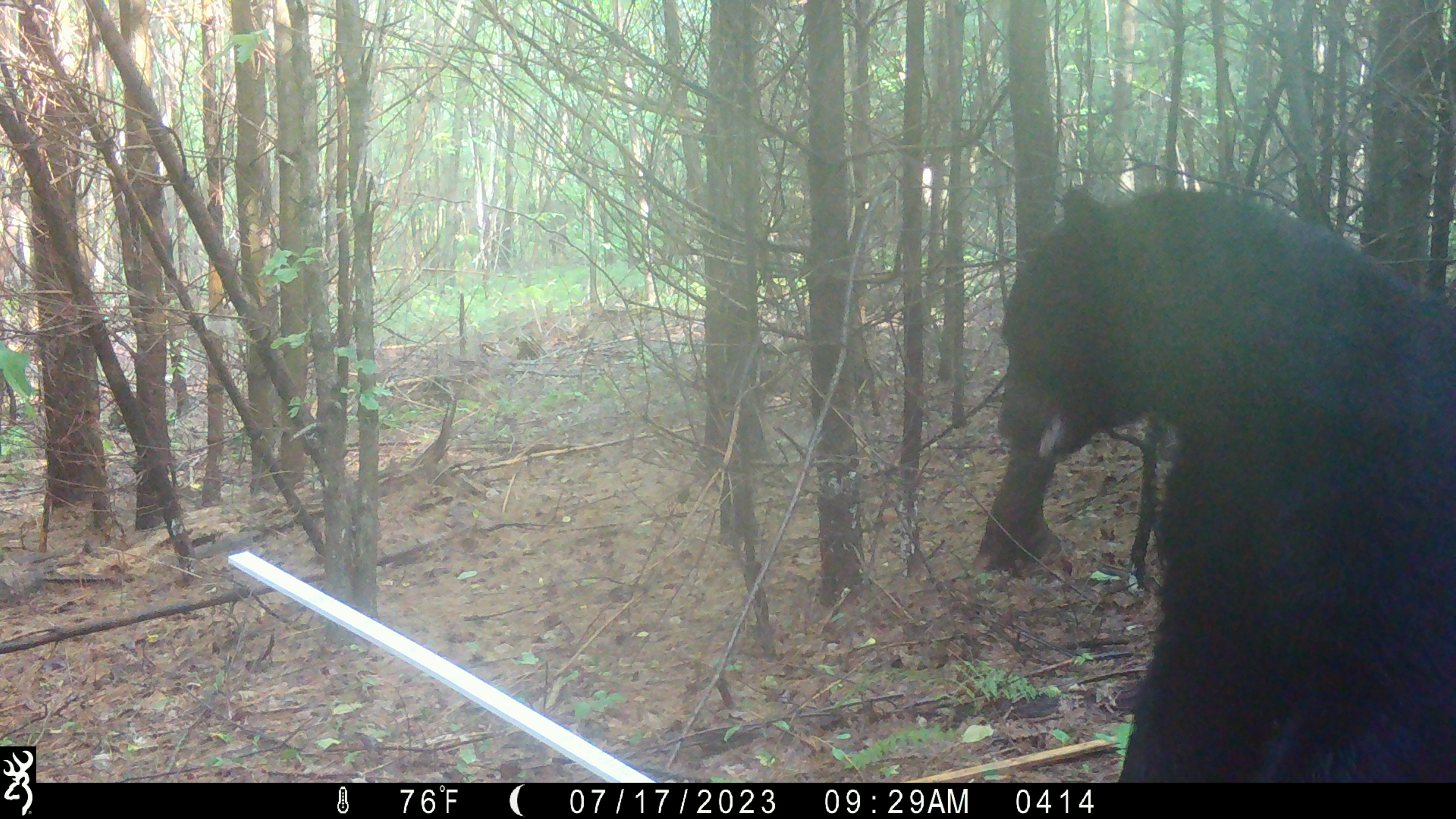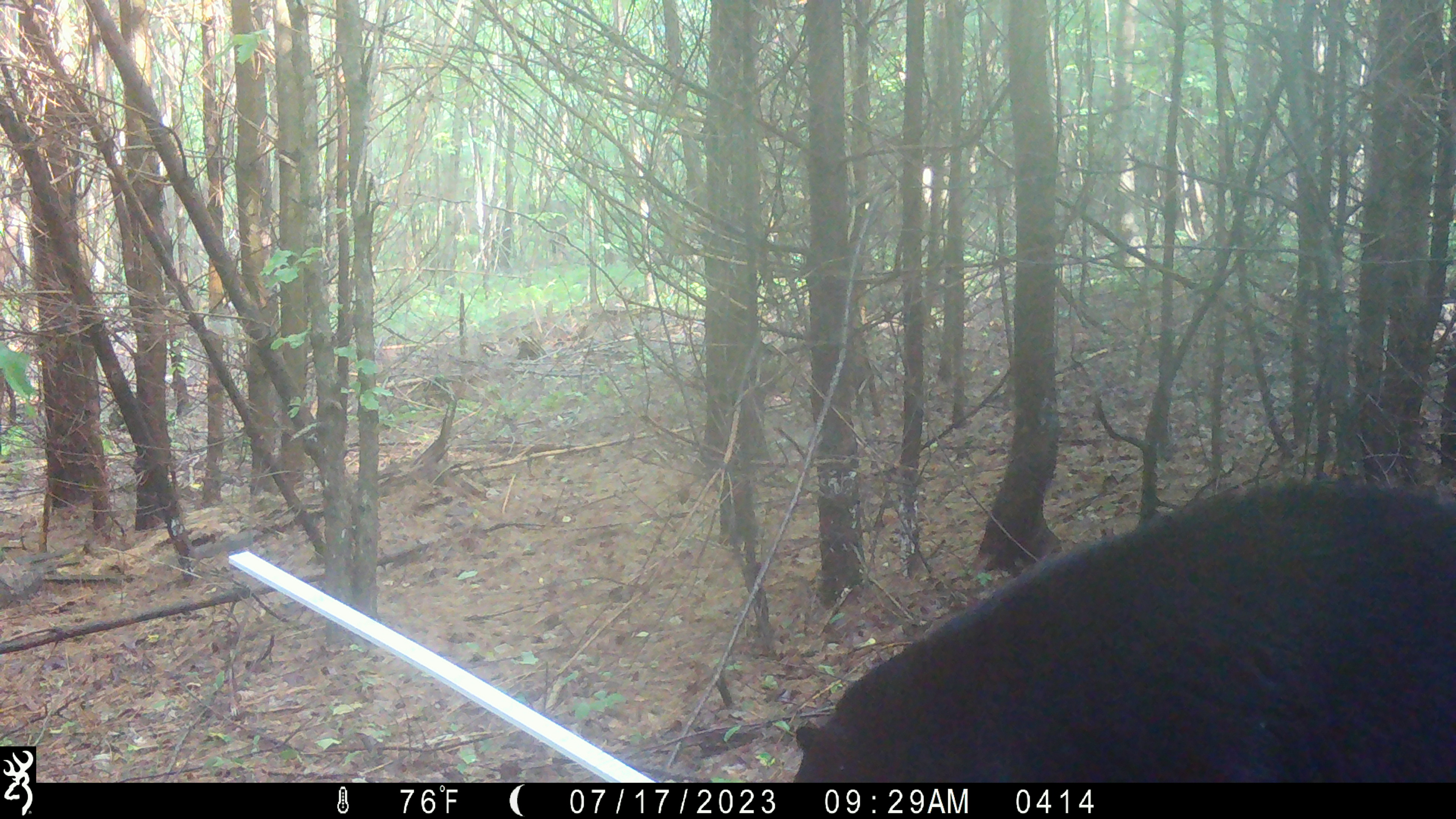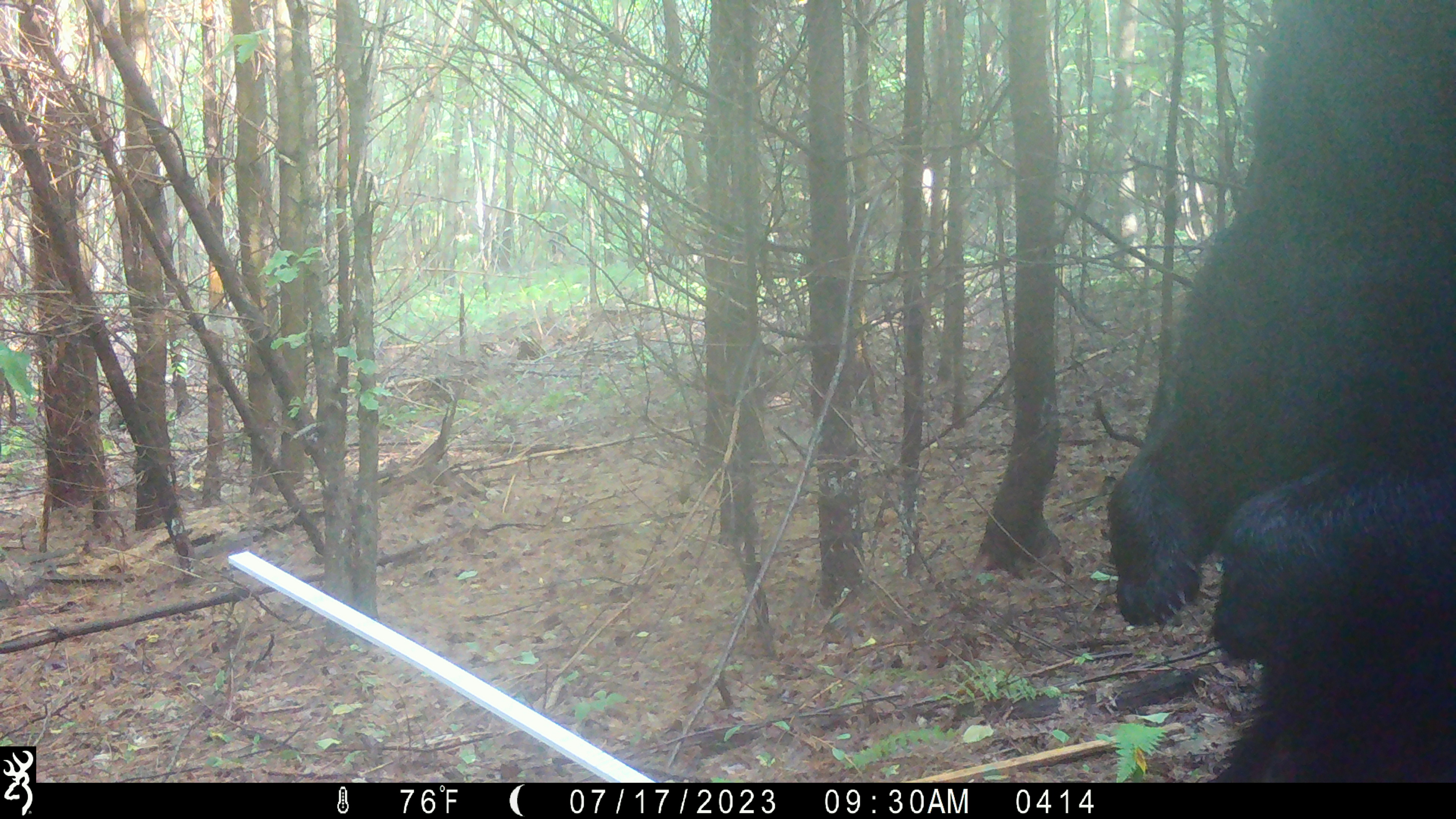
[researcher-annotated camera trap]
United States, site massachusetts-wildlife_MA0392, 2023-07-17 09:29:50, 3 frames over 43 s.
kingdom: Animalia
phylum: Chordata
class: Mammalia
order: Carnivora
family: Ursidae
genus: Ursus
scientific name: Ursus americanus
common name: black bear